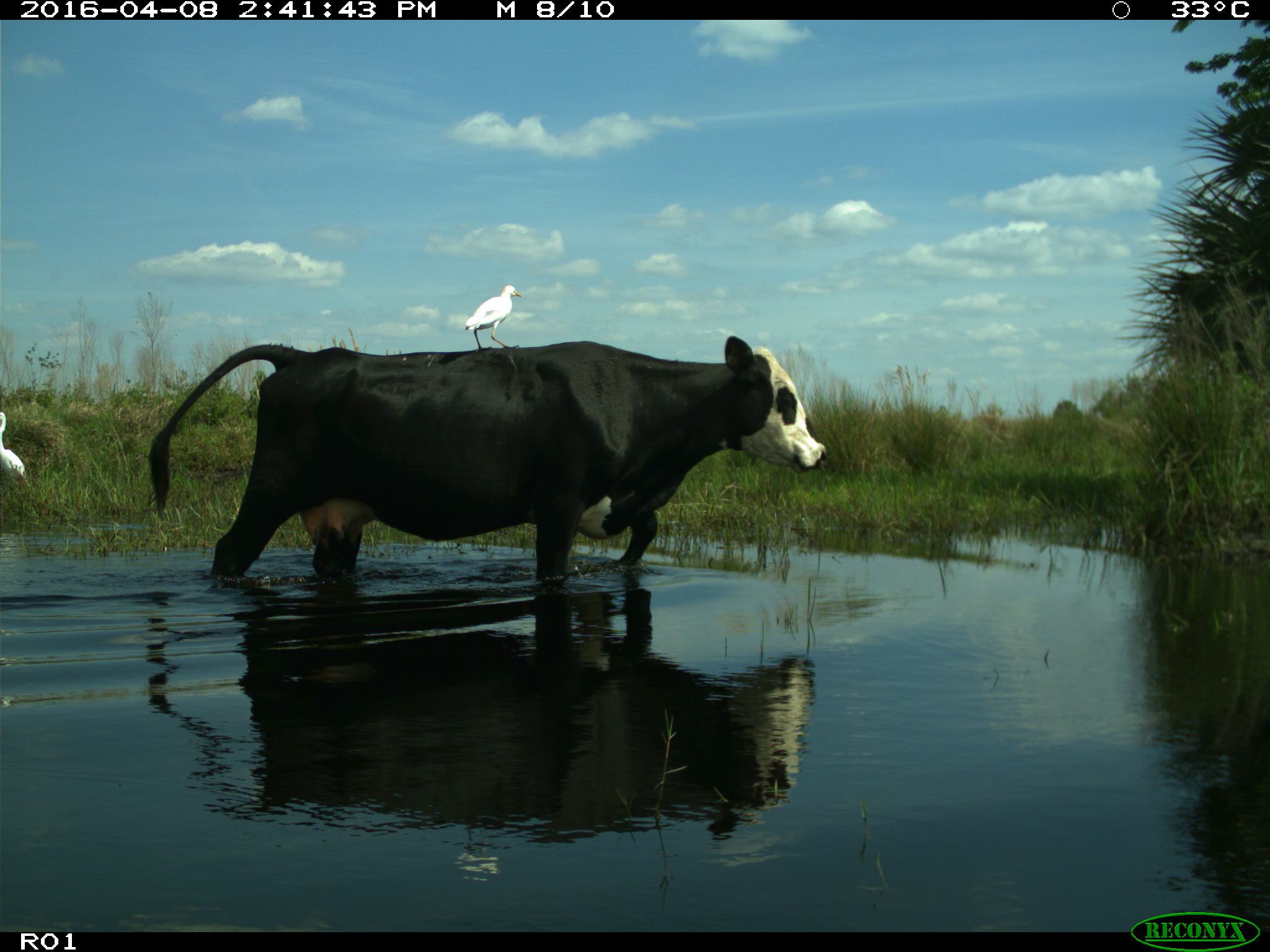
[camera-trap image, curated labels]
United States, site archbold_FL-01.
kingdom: Animalia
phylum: Chordata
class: Mammalia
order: Artiodactyla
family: Bovidae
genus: Bos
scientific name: Bos taurus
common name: domestic cow